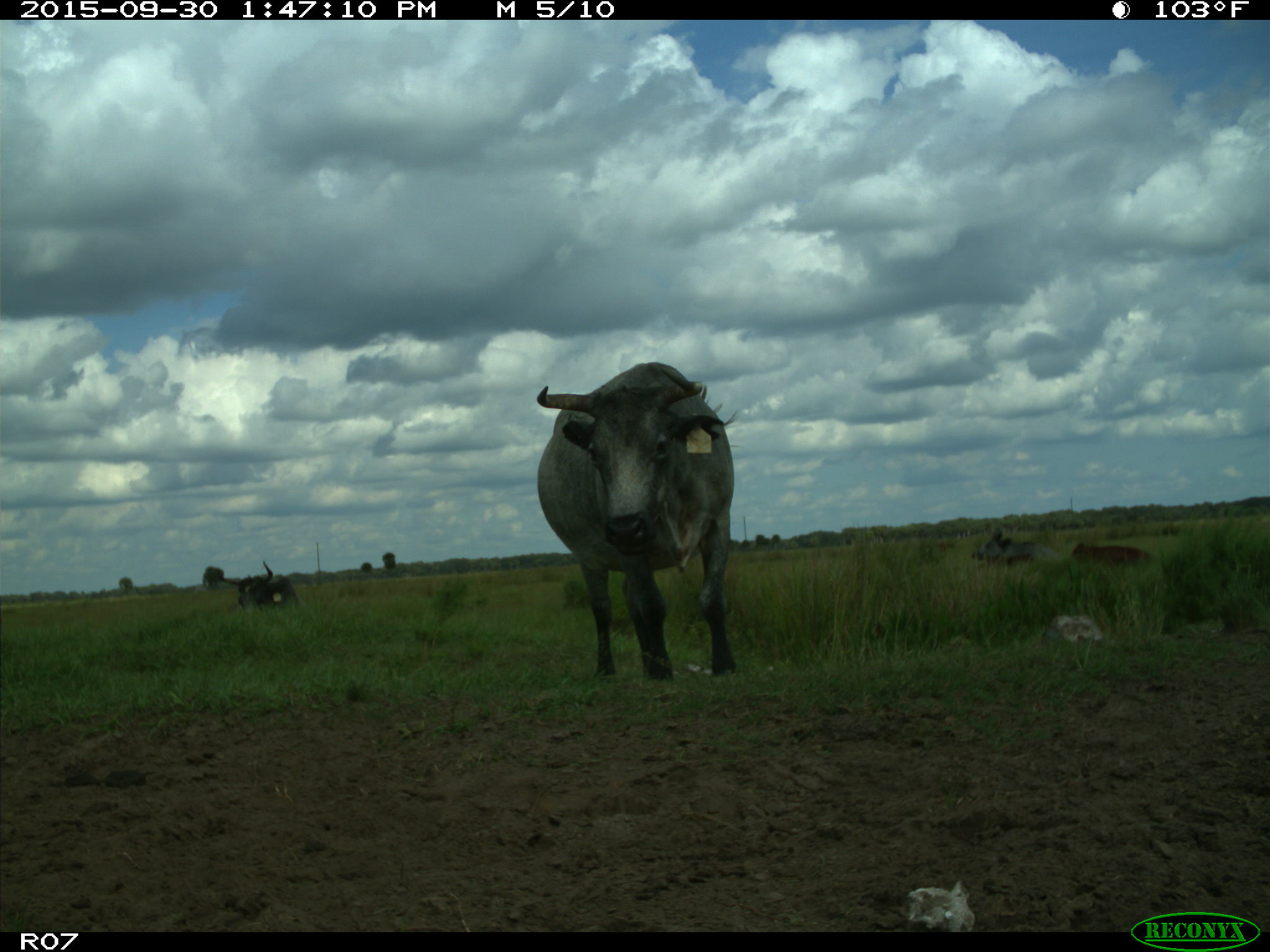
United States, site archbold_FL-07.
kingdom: Animalia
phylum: Chordata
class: Mammalia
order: Artiodactyla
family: Bovidae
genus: Bos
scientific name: Bos taurus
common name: domestic cow